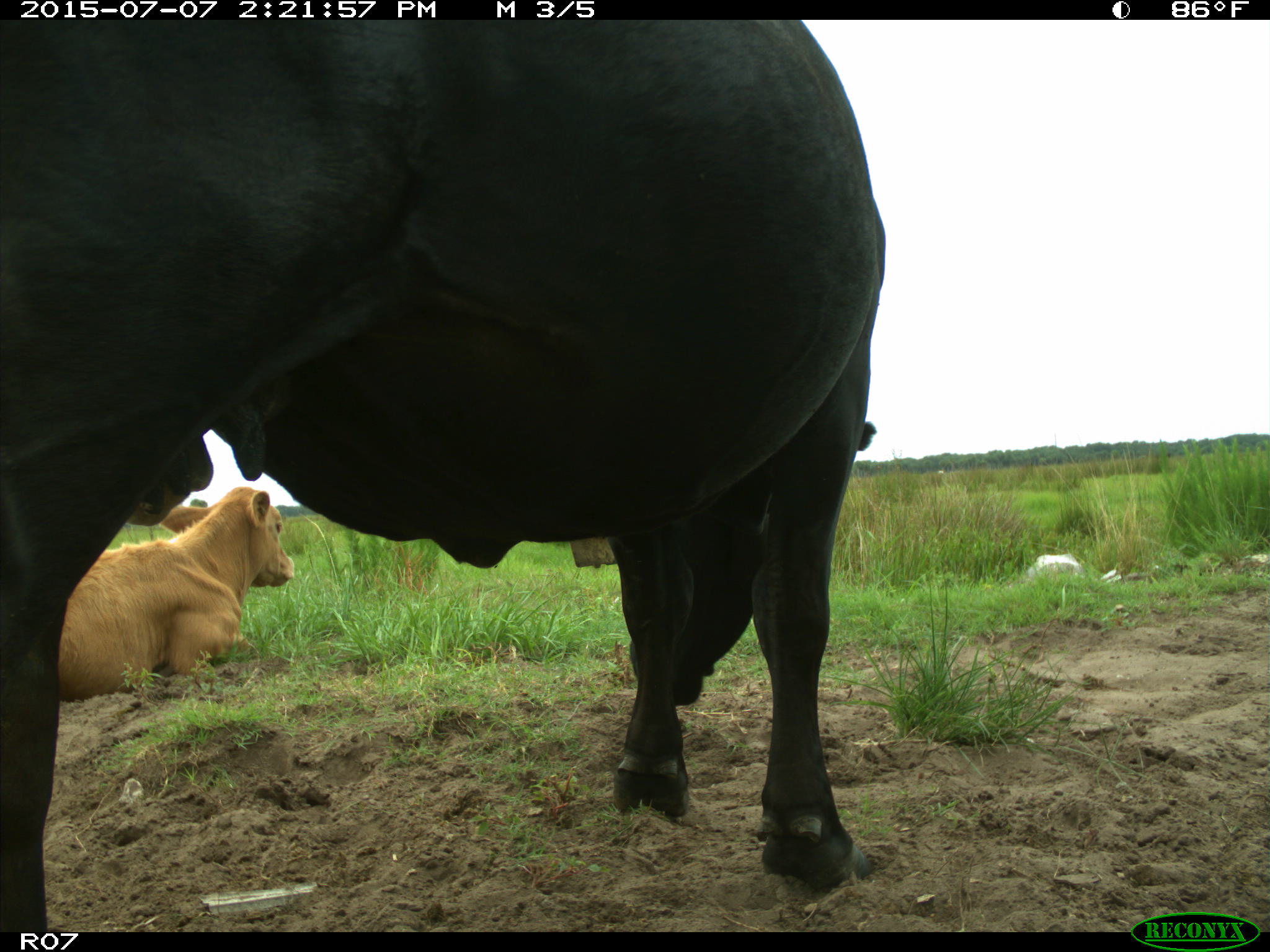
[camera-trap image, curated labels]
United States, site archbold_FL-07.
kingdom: Animalia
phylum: Chordata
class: Mammalia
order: Artiodactyla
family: Bovidae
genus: Bos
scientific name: Bos taurus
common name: domestic cow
Bos taurus (domestic cow).